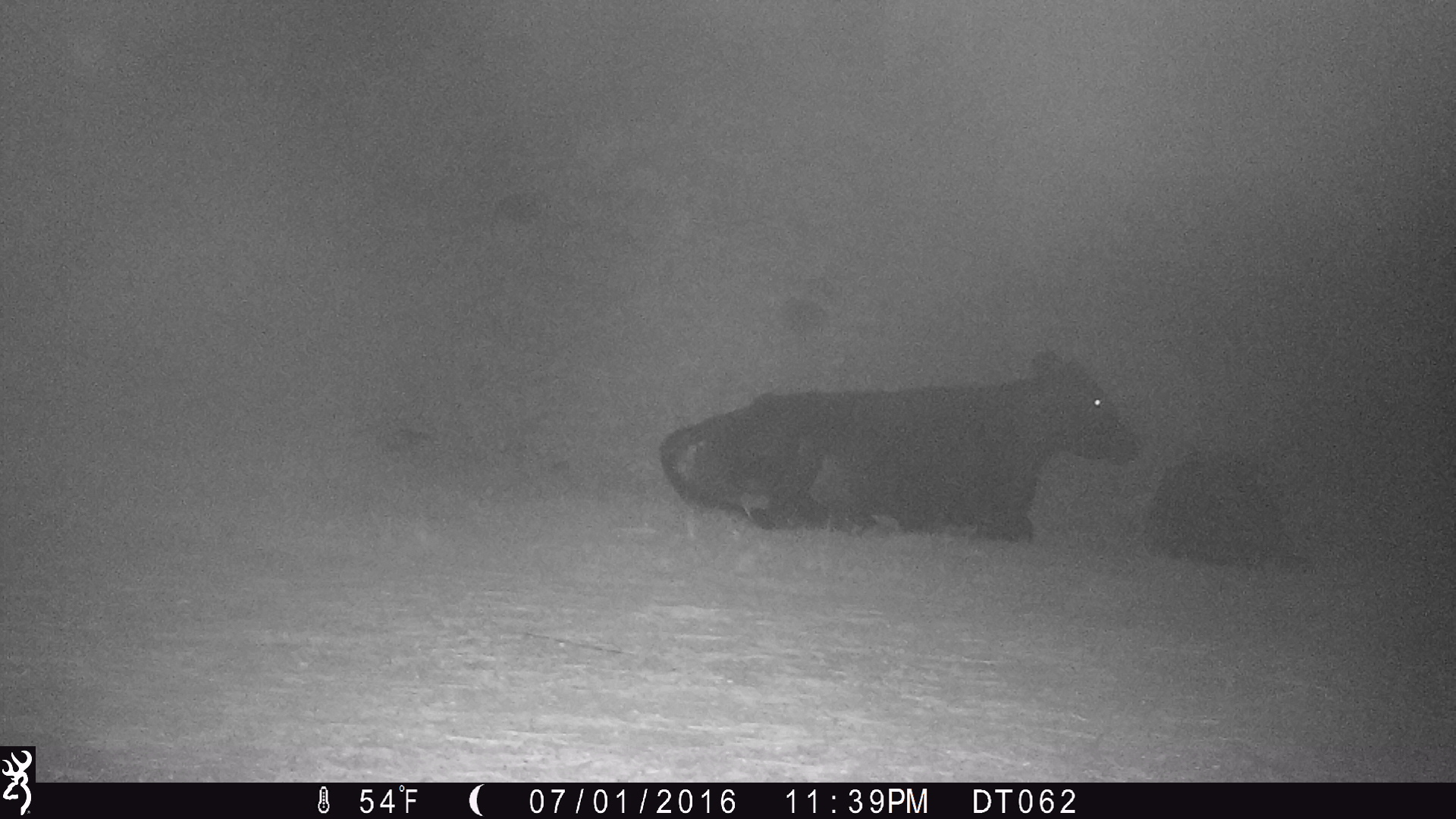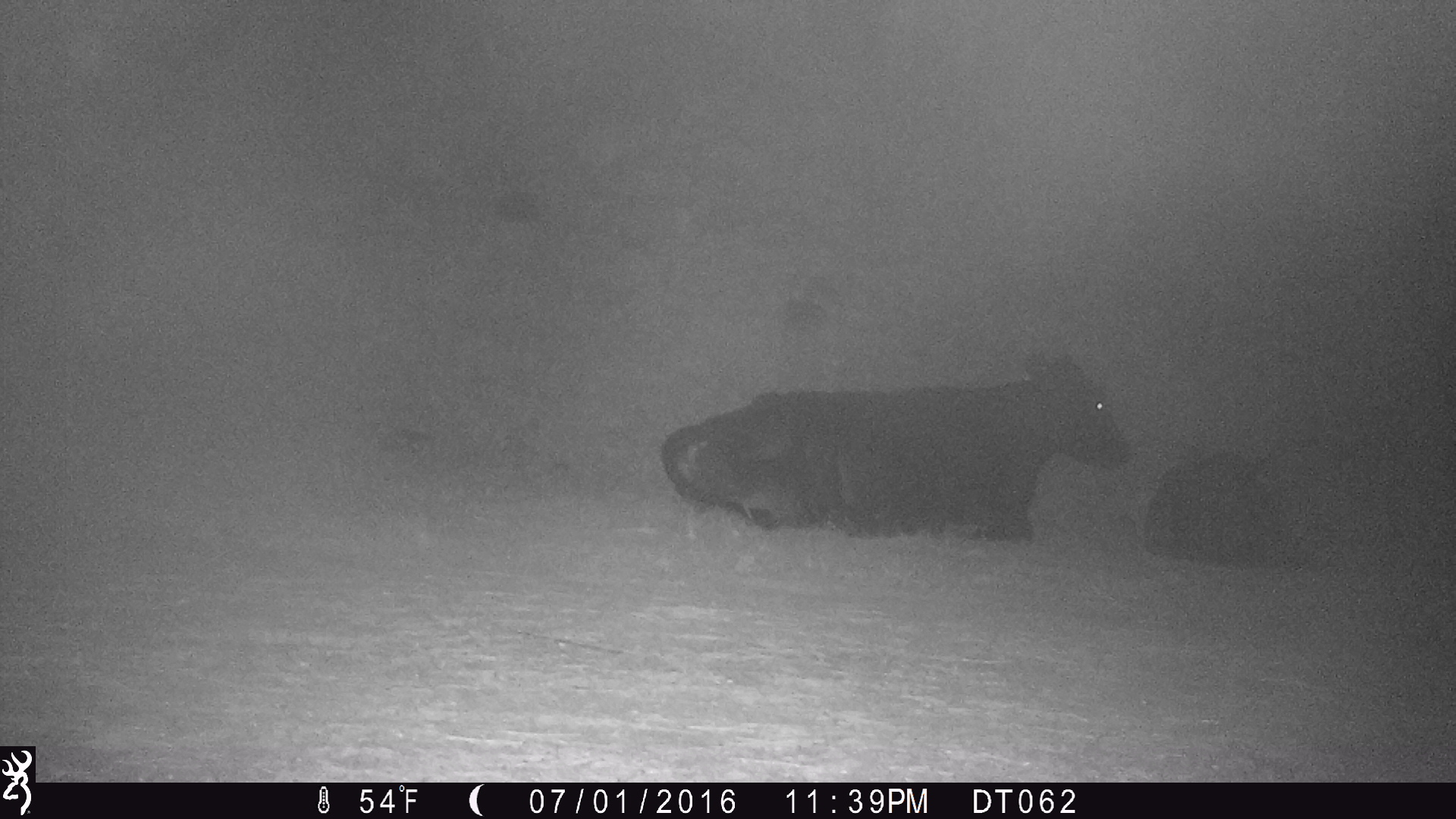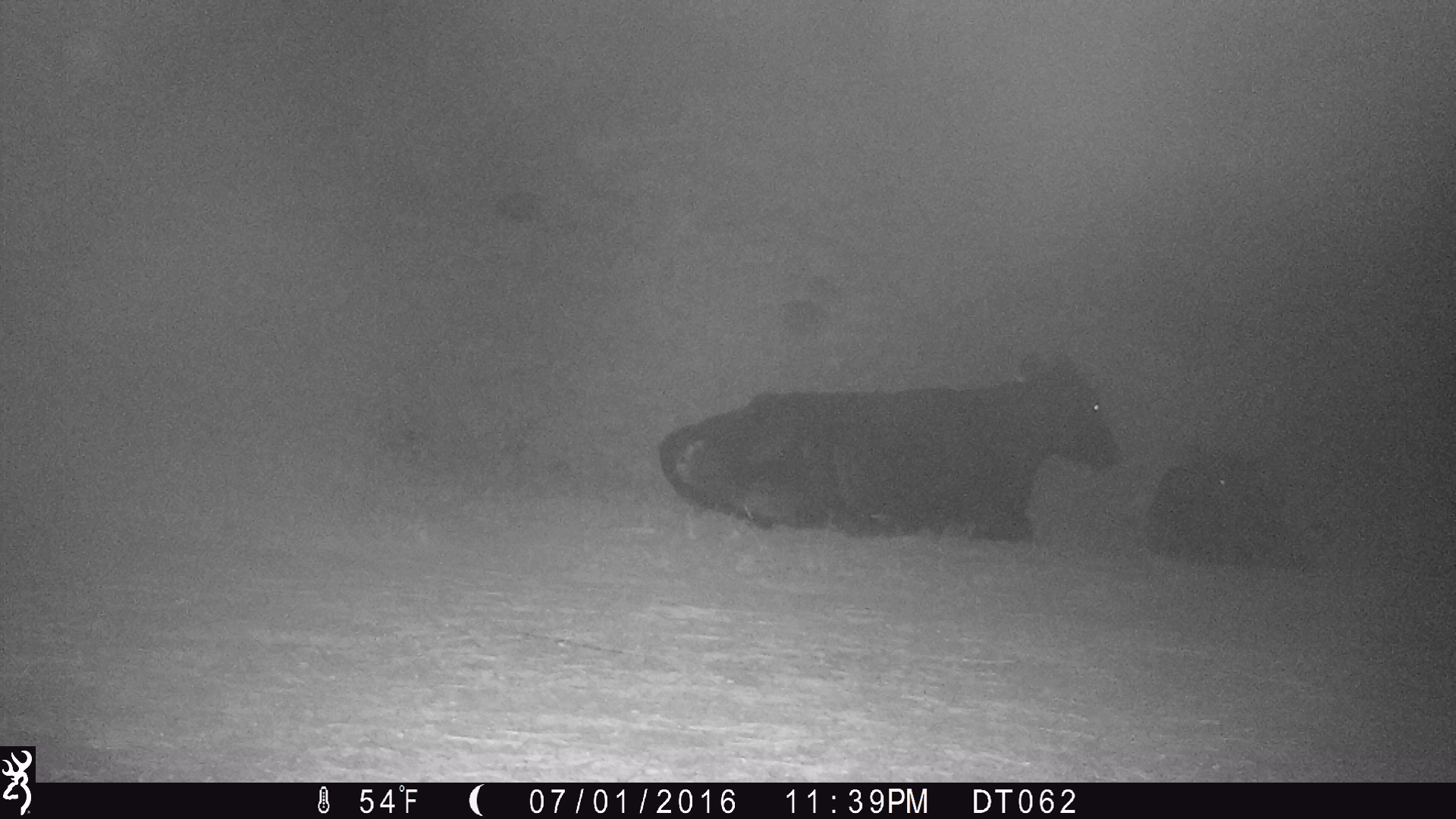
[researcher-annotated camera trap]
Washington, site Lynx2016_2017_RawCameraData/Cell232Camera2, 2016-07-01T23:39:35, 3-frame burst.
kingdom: Animalia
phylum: Chordata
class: Mammalia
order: Artiodactyla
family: Bovidae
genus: Bos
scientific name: Bos taurus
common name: domestic cattle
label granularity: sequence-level